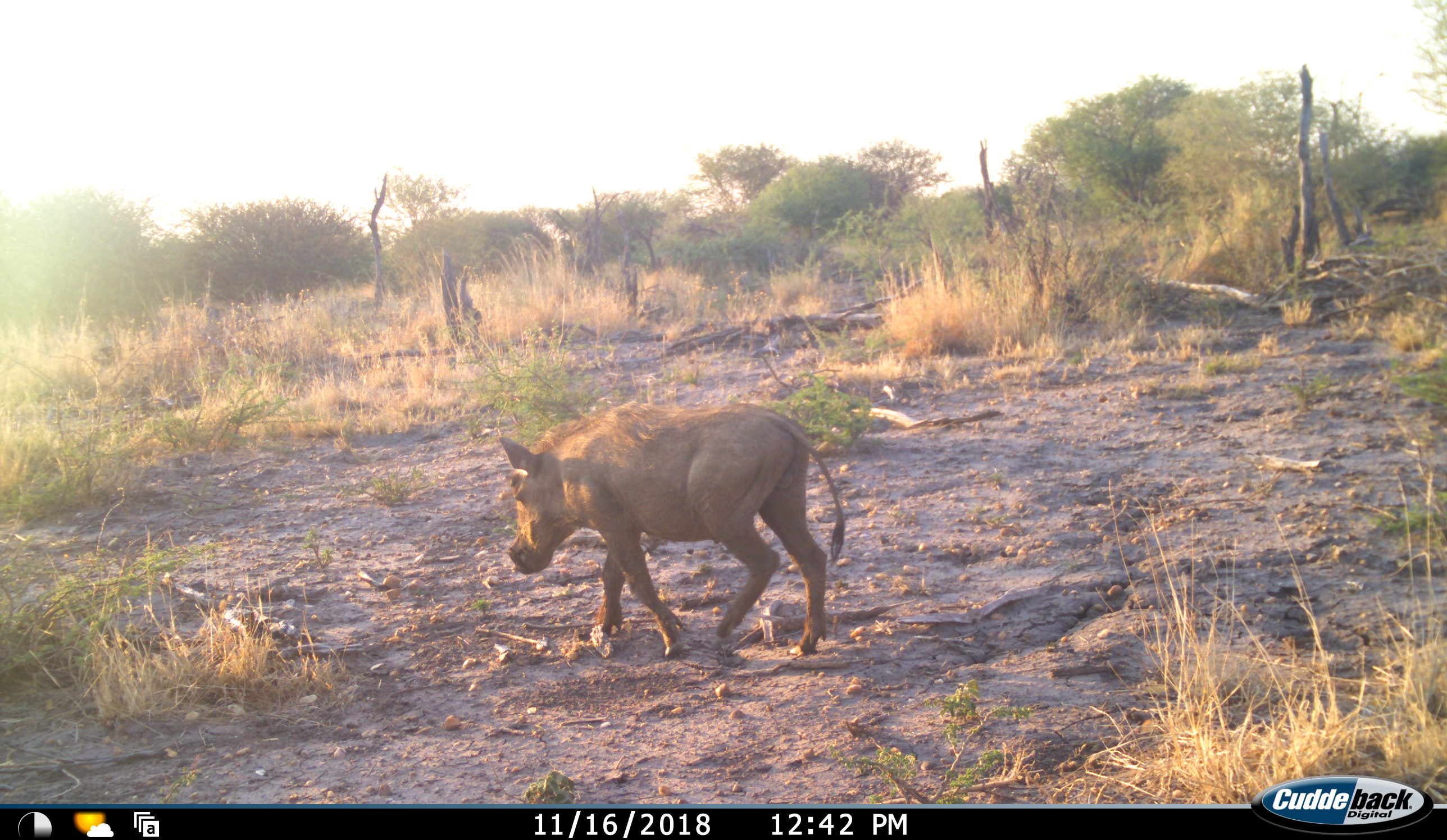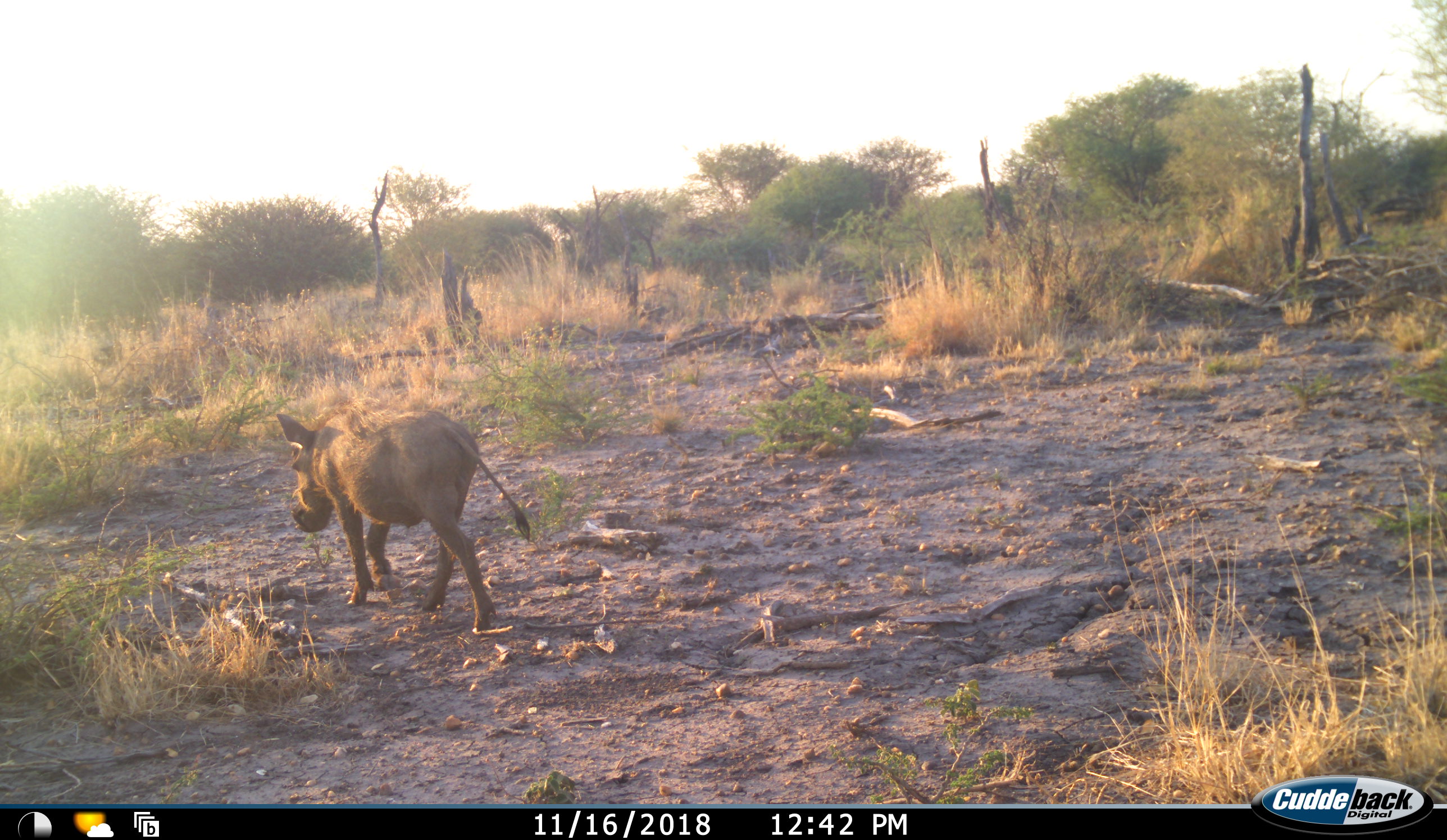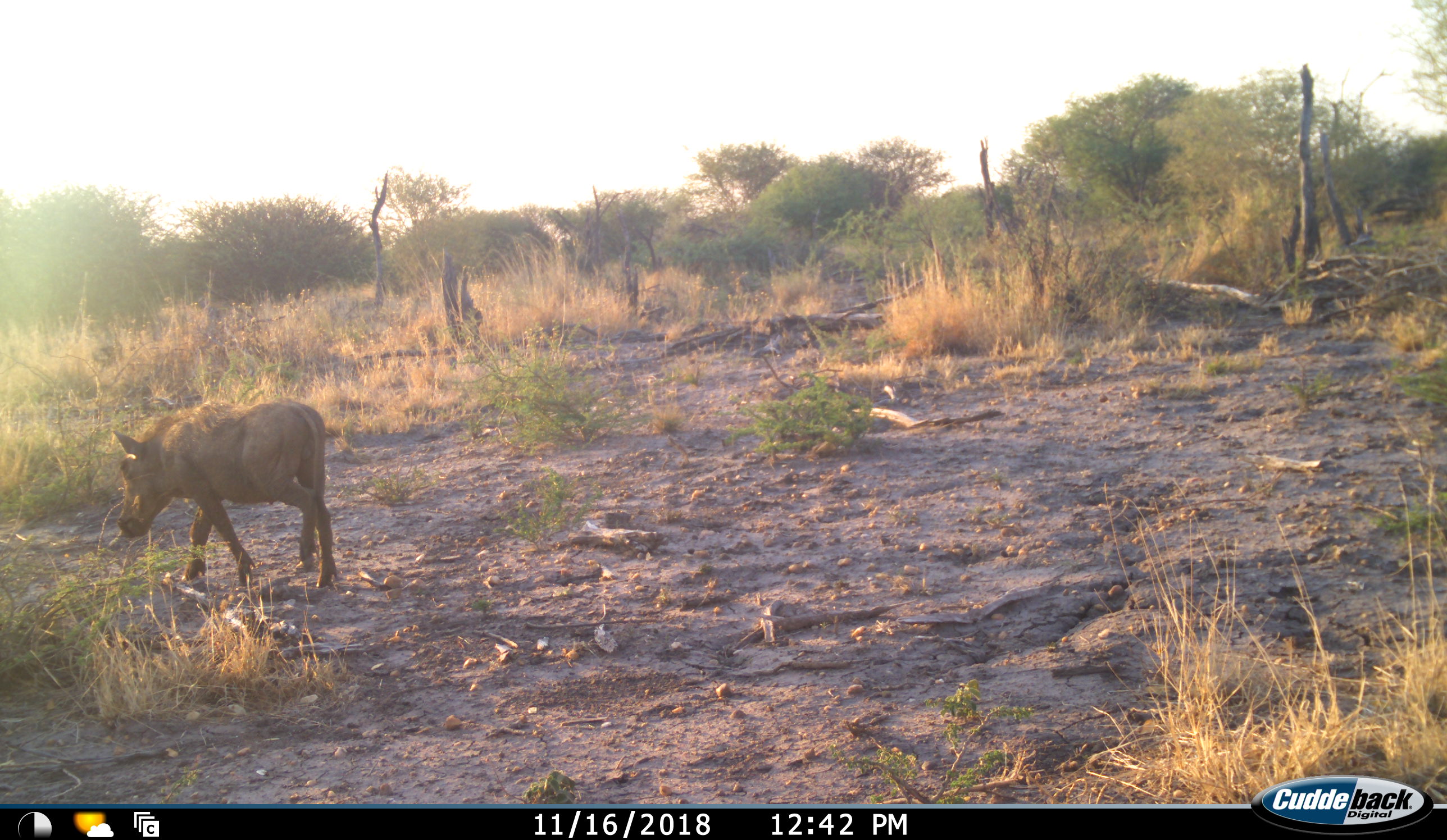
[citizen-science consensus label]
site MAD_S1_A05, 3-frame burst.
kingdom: Animalia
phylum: Chordata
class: Mammalia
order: Artiodactyla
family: Suidae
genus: Phacochoerus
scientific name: Phacochoerus africanus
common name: warthog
Warthog (Phacochoerus africanus), count 1. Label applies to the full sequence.